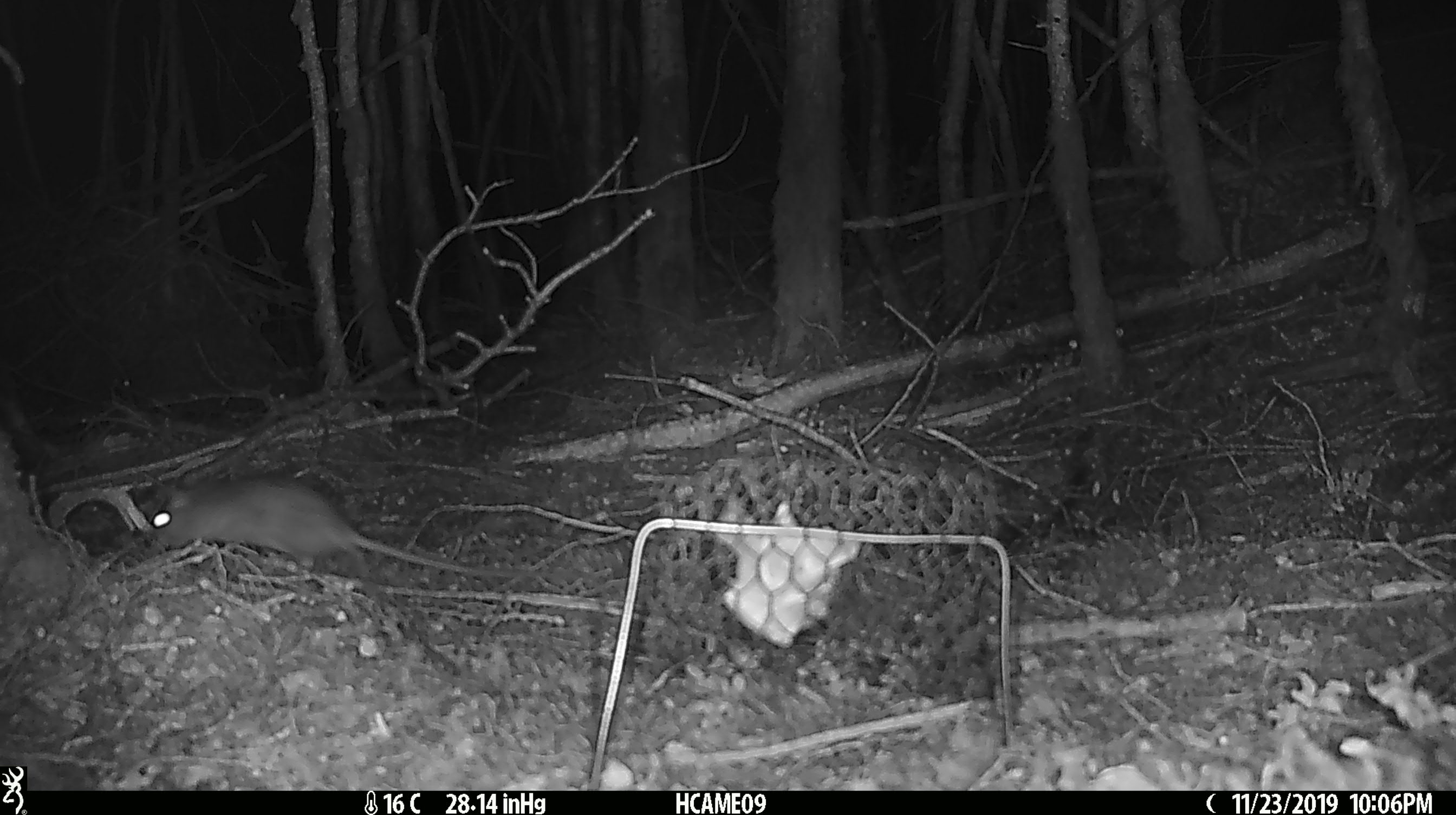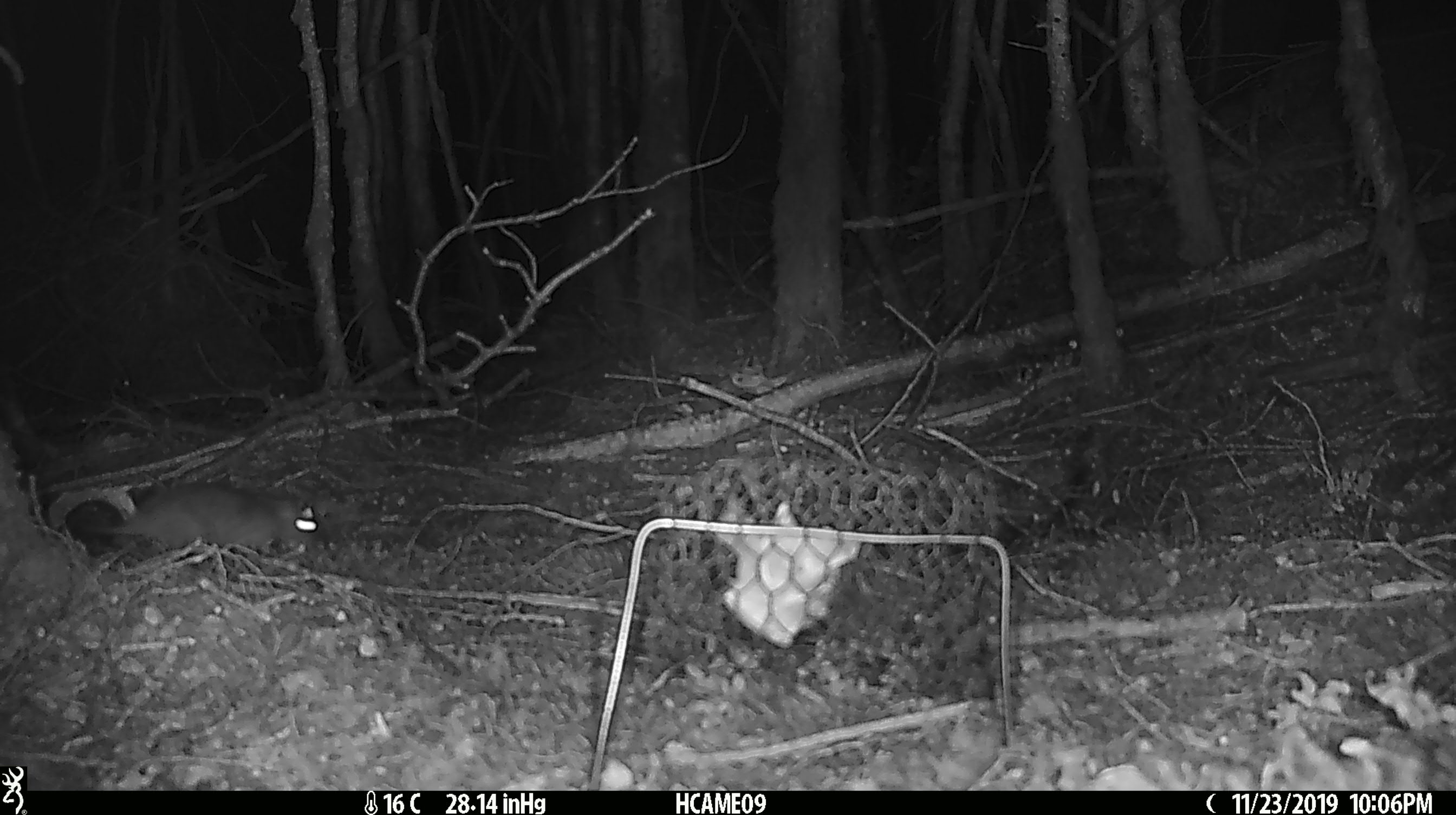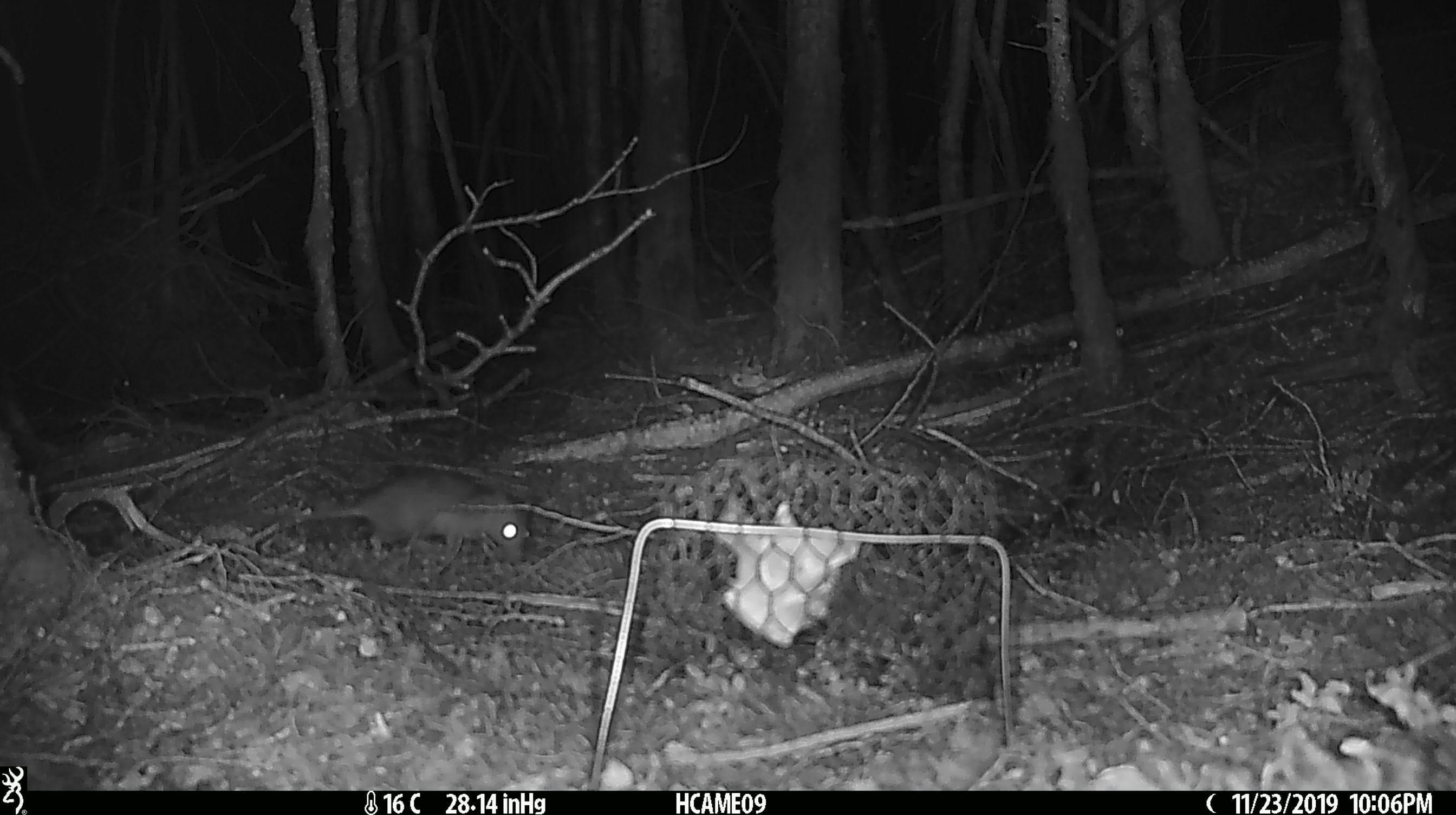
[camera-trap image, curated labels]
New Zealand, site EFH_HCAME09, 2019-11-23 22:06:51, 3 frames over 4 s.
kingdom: Animalia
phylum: Chordata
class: Mammalia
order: Rodentia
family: Muridae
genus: Rattus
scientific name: Rattus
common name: rat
Rat (Rattus).